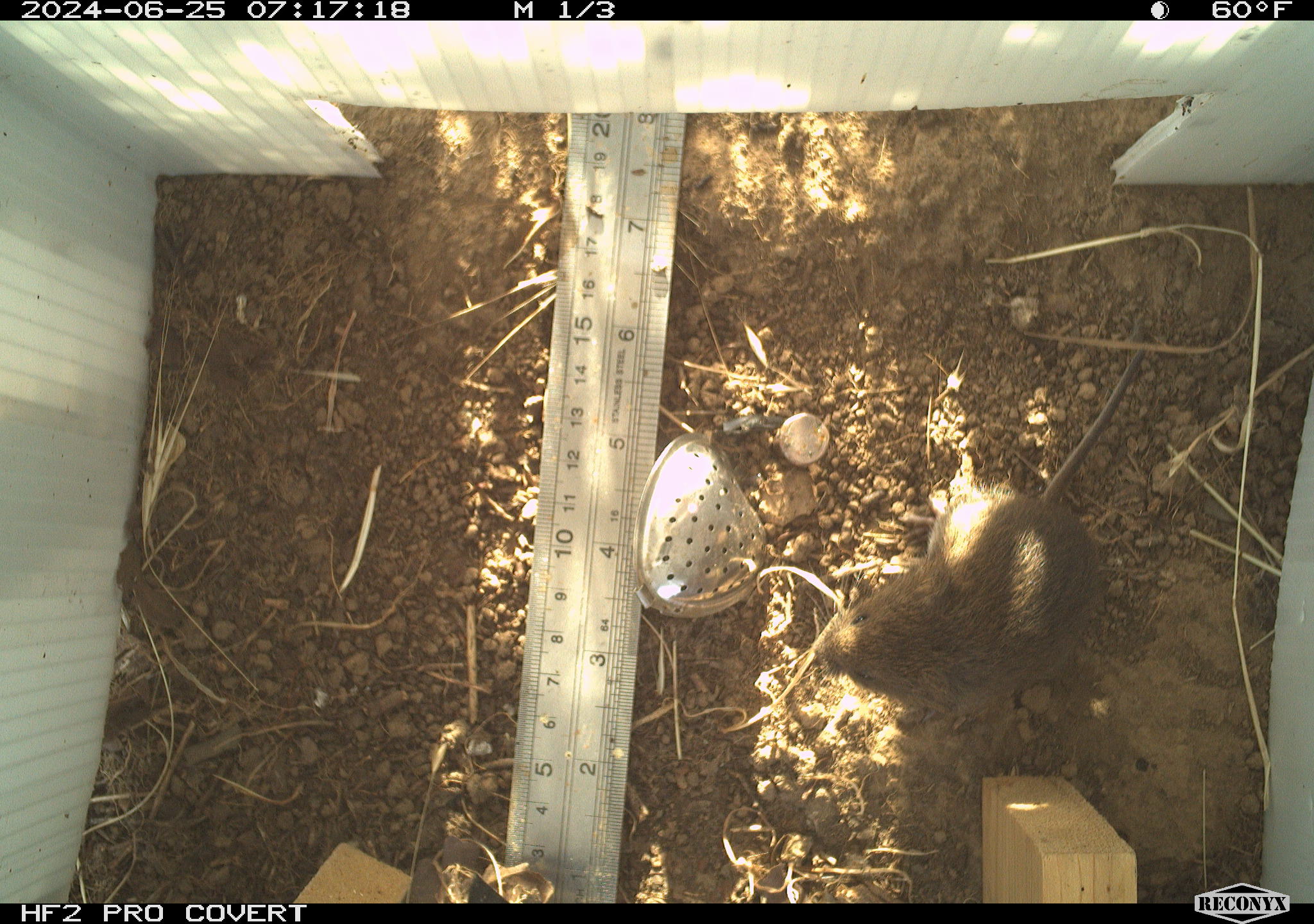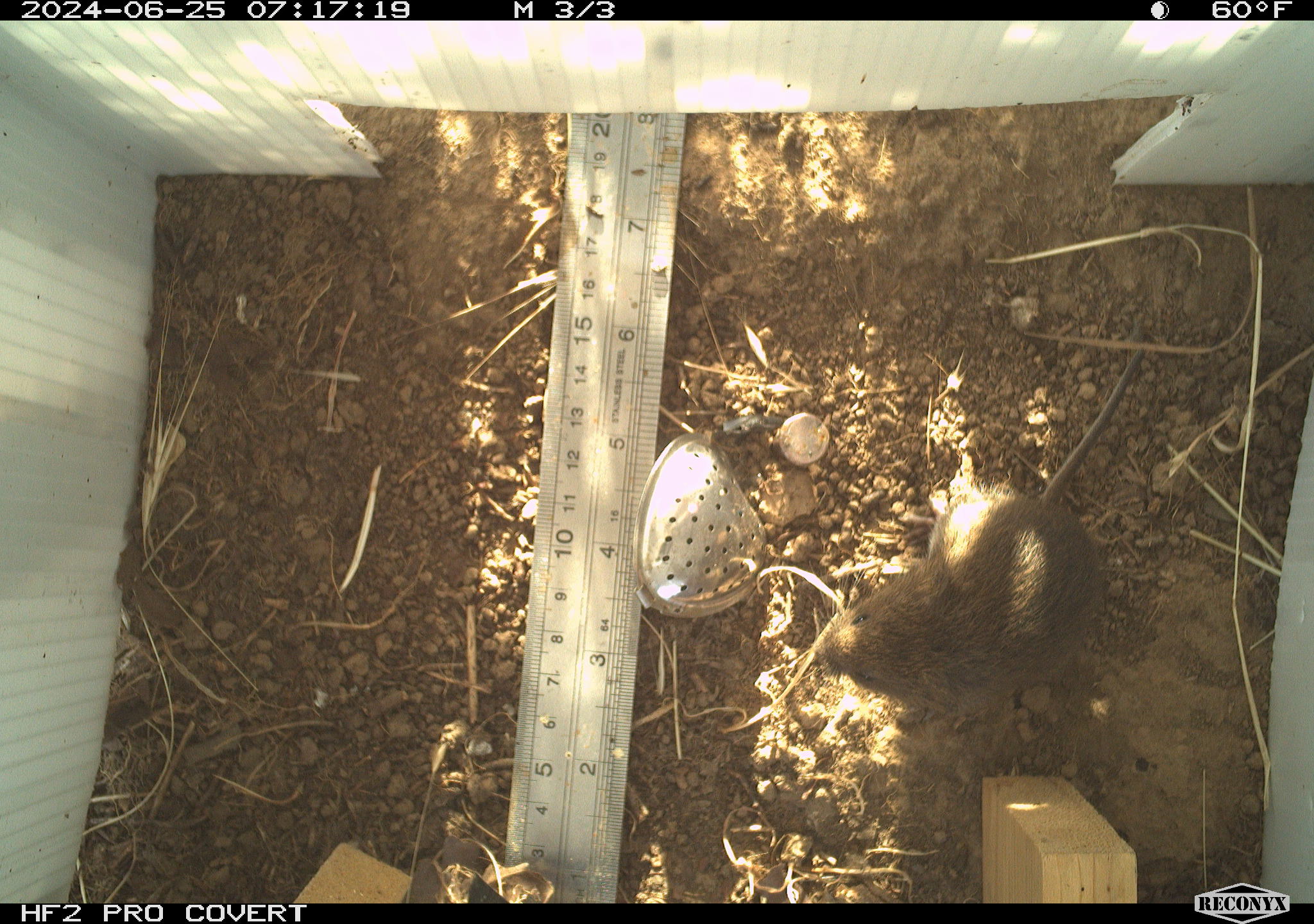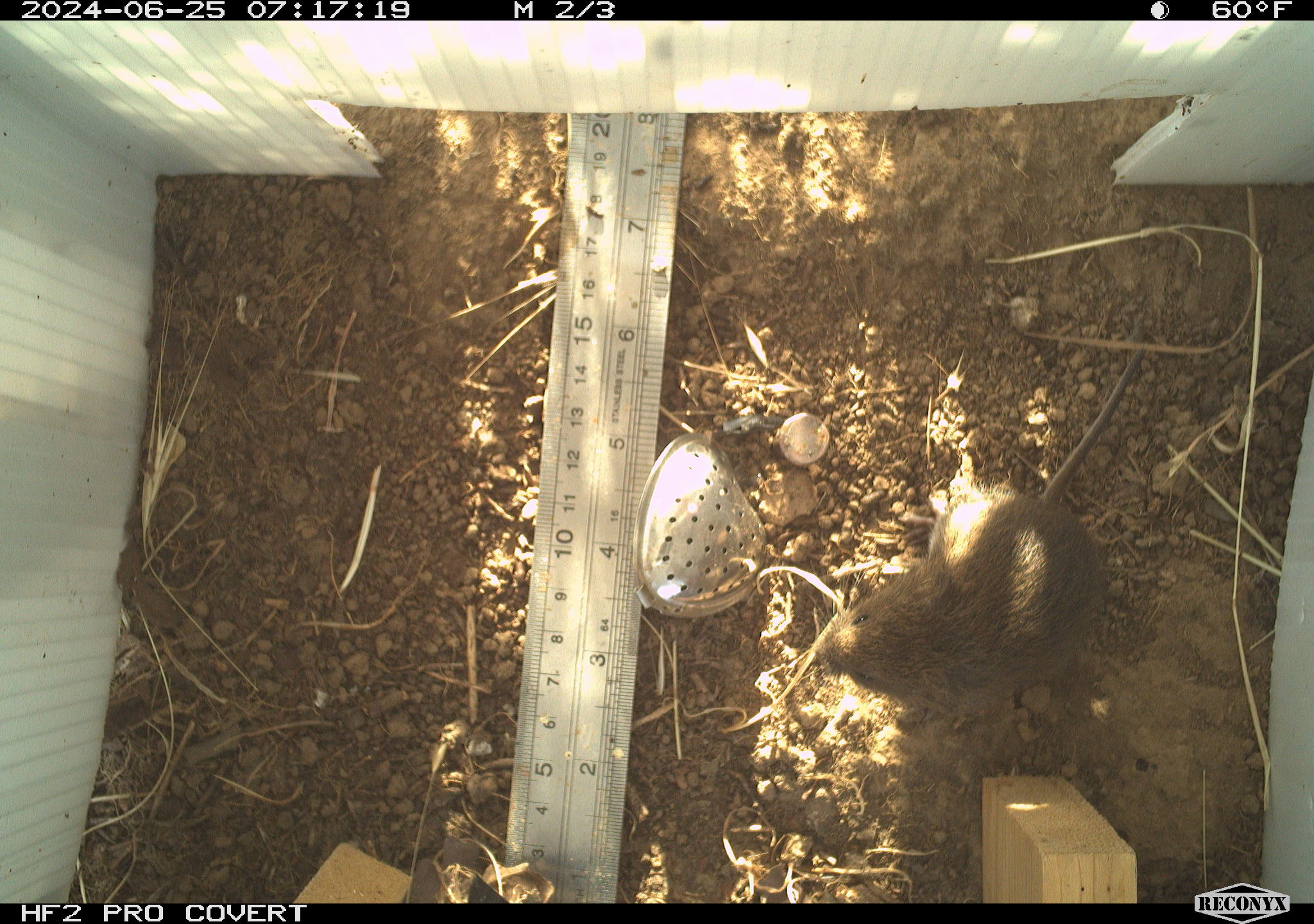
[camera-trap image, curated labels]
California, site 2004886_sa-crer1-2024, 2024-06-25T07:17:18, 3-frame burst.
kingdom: Animalia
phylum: Chordata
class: Mammalia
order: Rodentia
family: Cricetidae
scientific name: Arvicolinae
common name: voles, lemmings, and muskrats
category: arvicolinae subfamily